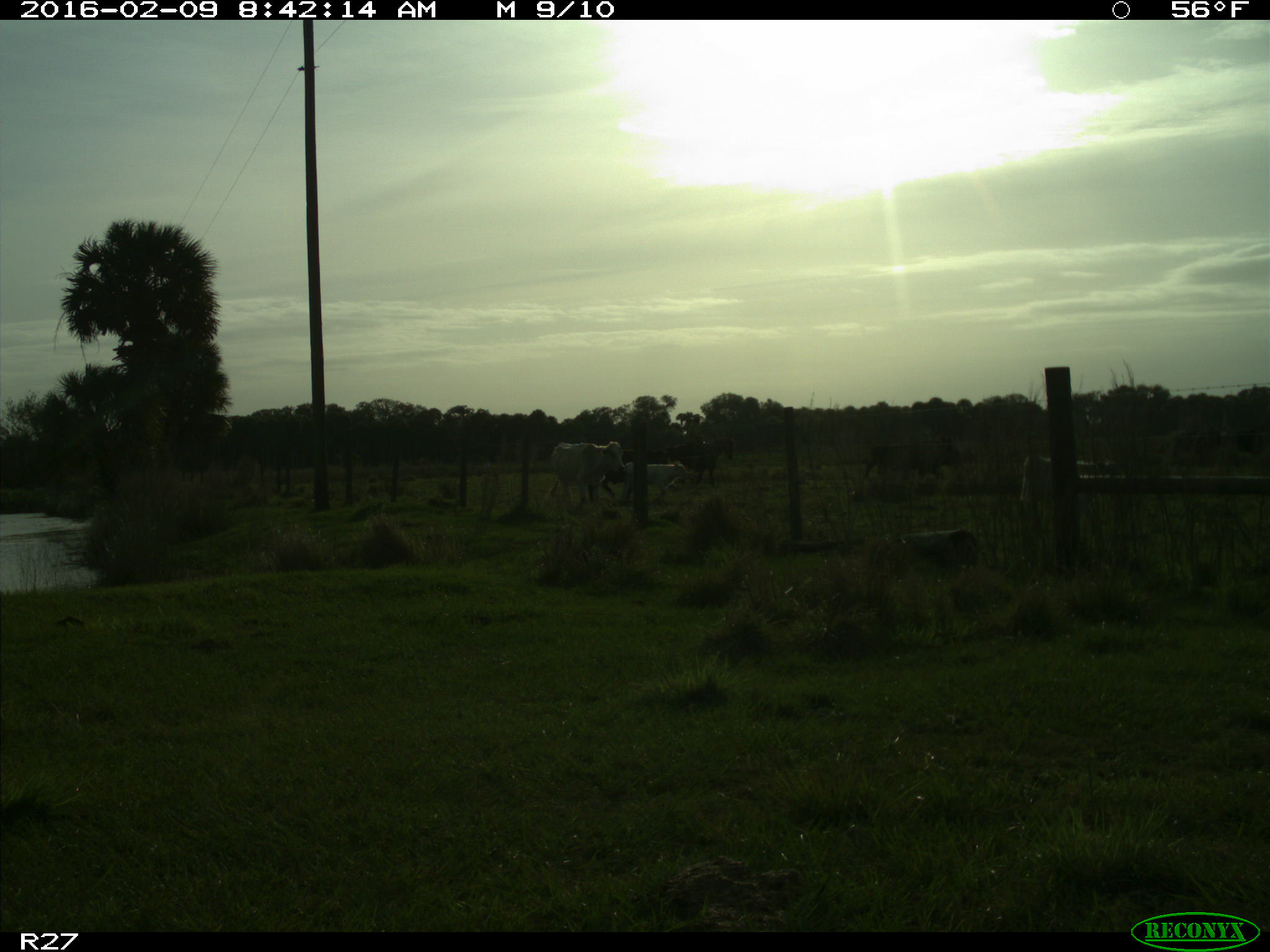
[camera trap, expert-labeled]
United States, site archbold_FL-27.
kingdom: Animalia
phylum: Chordata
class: Mammalia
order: Artiodactyla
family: Bovidae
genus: Bos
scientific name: Bos taurus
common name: domestic cow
Bos taurus (domestic cow).